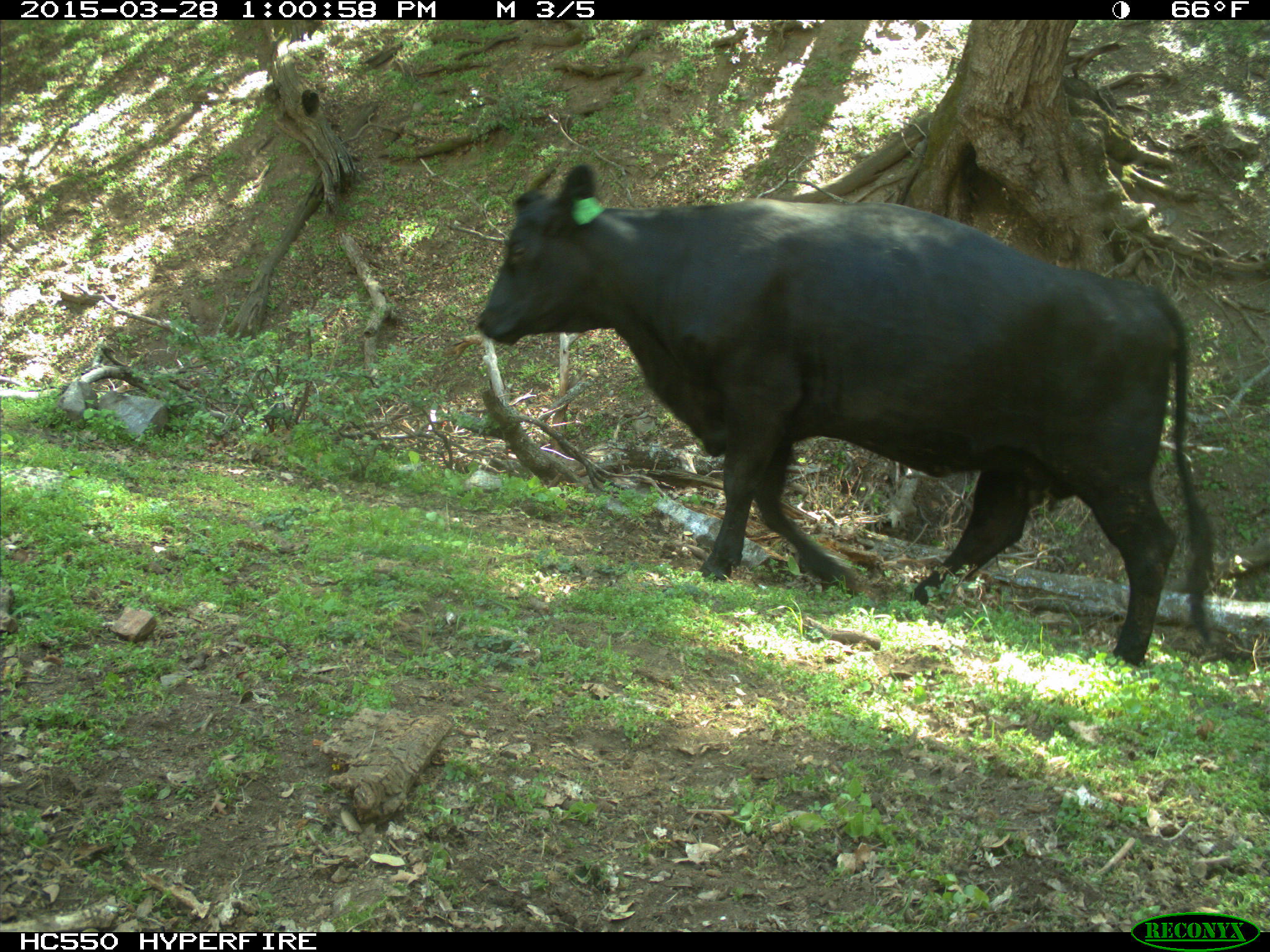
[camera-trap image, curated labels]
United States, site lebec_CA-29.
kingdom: Animalia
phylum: Chordata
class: Mammalia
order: Artiodactyla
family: Bovidae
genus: Bos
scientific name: Bos taurus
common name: domestic cow